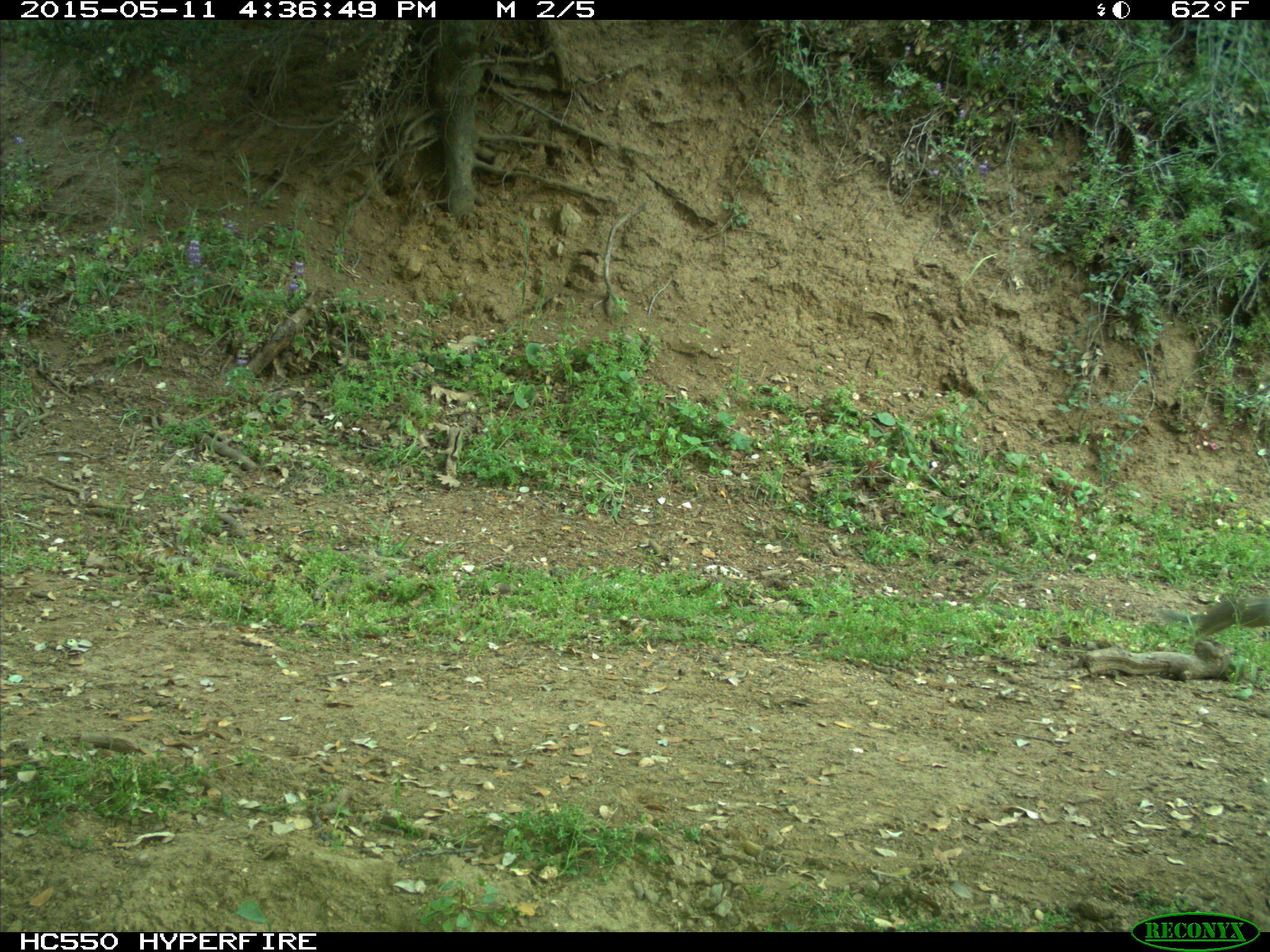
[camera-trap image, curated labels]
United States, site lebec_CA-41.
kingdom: Animalia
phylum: Chordata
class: Mammalia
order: Rodentia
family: Sciuridae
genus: Otospermophilus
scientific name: Otospermophilus beecheyi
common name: california ground squirrel